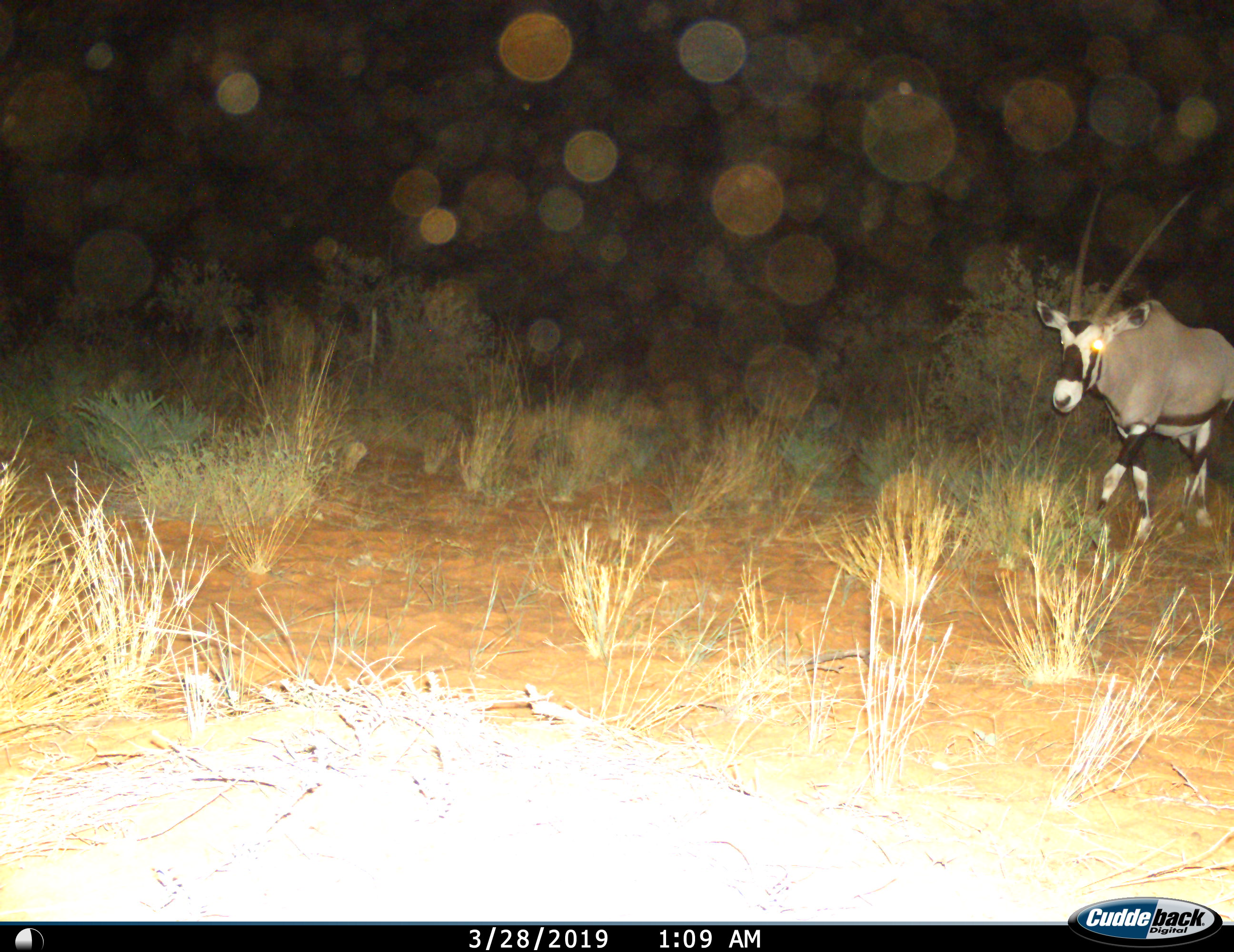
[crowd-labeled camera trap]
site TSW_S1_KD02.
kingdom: Animalia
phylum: Chordata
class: Mammalia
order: Artiodactyla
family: Bovidae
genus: Oryx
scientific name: Oryx gazella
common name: gemsbok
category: oryx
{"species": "oryx (gemsbok) (Oryx gazella)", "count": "1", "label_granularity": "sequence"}